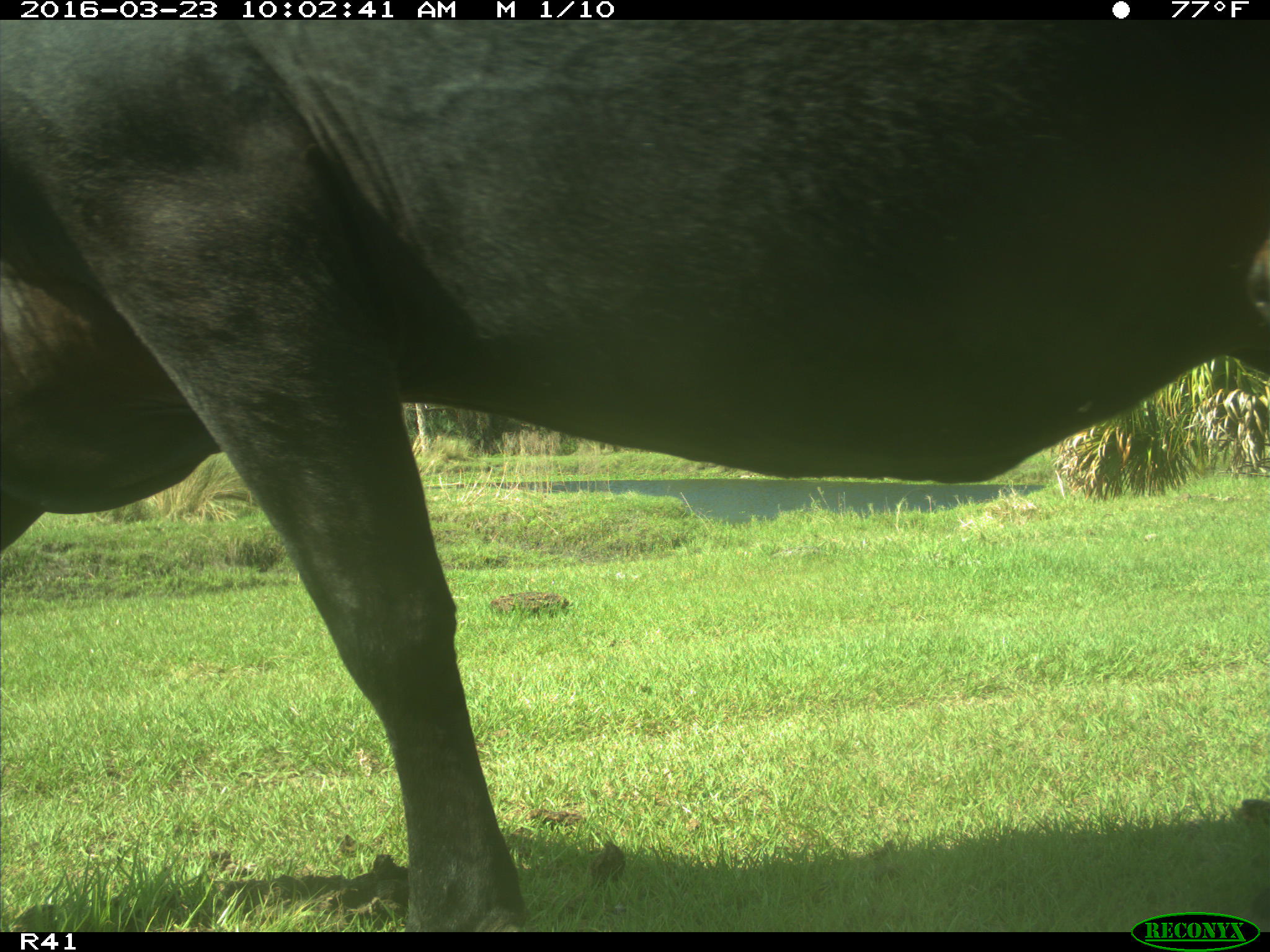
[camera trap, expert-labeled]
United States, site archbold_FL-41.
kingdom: Animalia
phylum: Chordata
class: Mammalia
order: Artiodactyla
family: Bovidae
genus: Bos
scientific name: Bos taurus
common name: domestic cow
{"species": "Bos taurus (domestic cow)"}